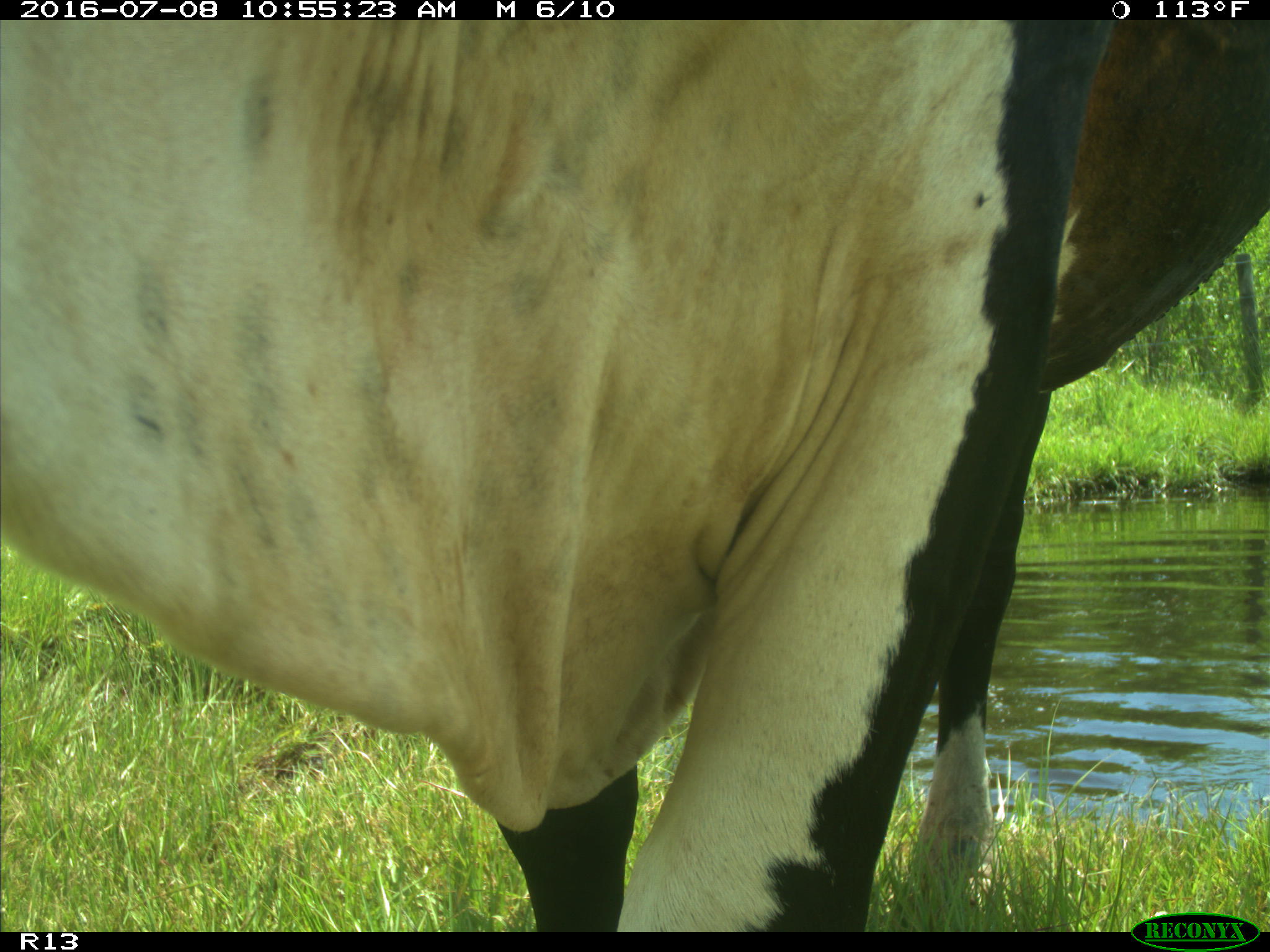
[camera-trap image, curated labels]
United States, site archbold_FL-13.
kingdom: Animalia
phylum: Chordata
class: Mammalia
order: Artiodactyla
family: Bovidae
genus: Bos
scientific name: Bos taurus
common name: domestic cow